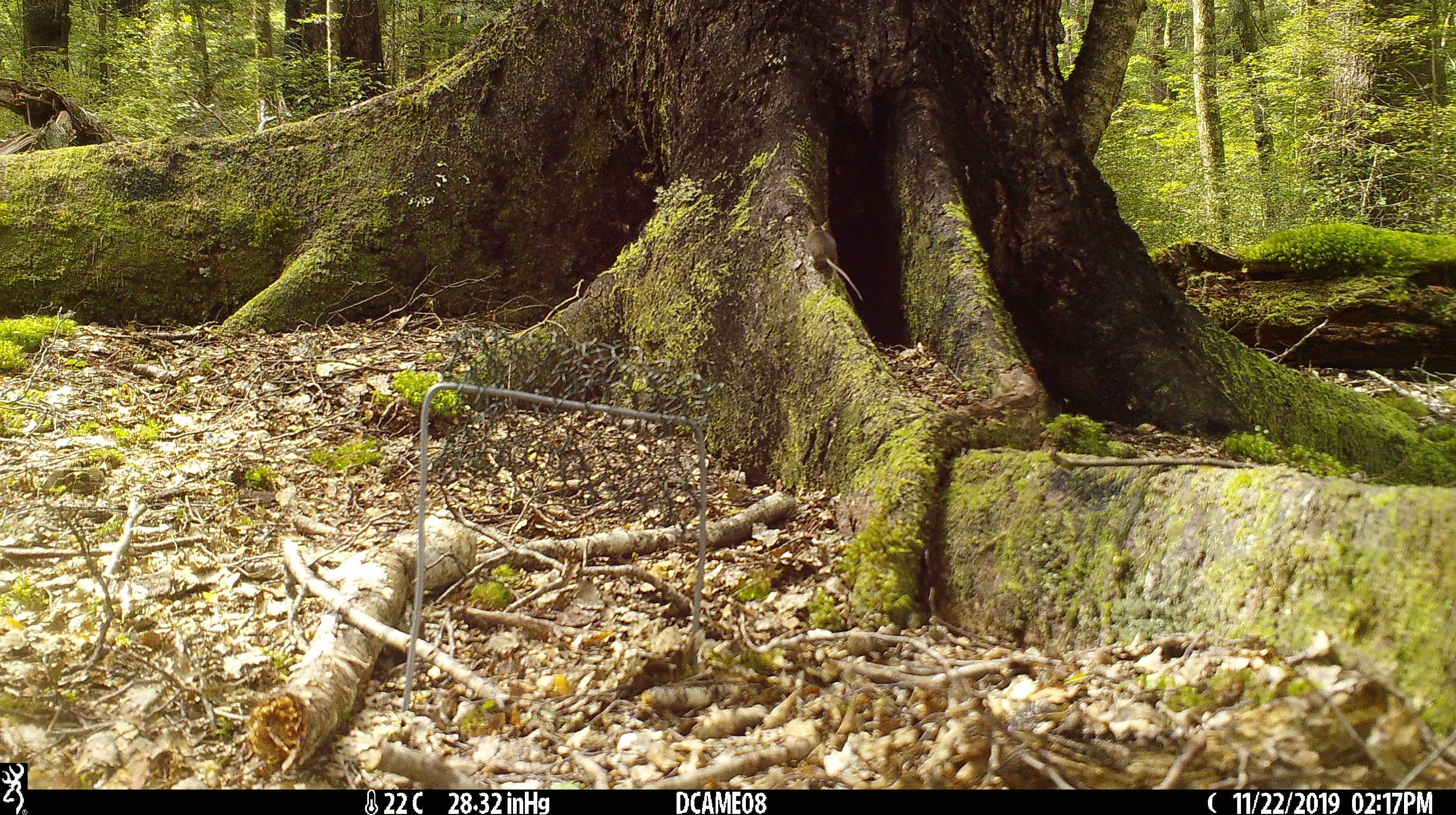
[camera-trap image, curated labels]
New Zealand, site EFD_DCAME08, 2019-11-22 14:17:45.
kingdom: Animalia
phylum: Chordata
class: Mammalia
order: Rodentia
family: Muridae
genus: Mus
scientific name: Mus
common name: mouse